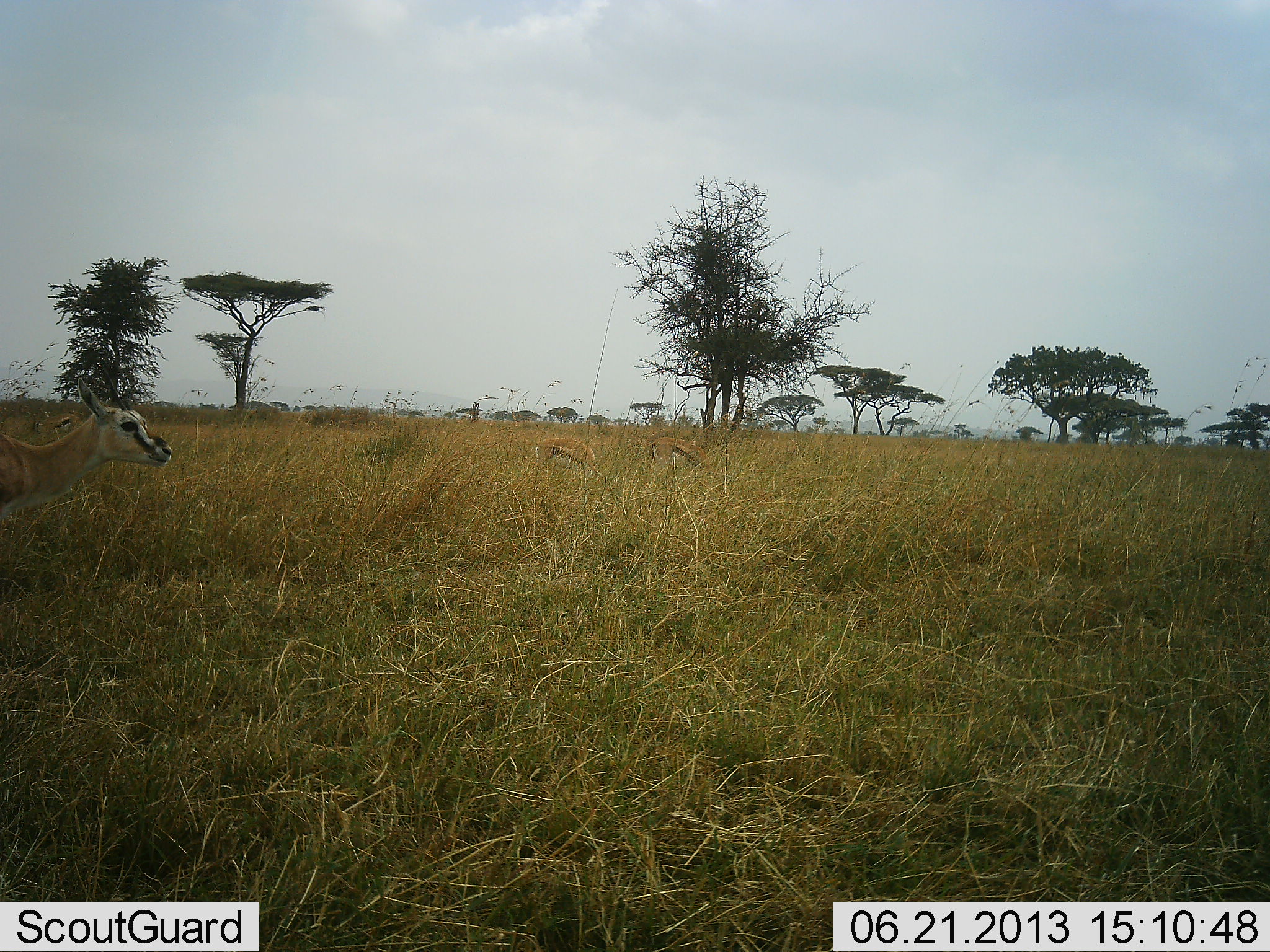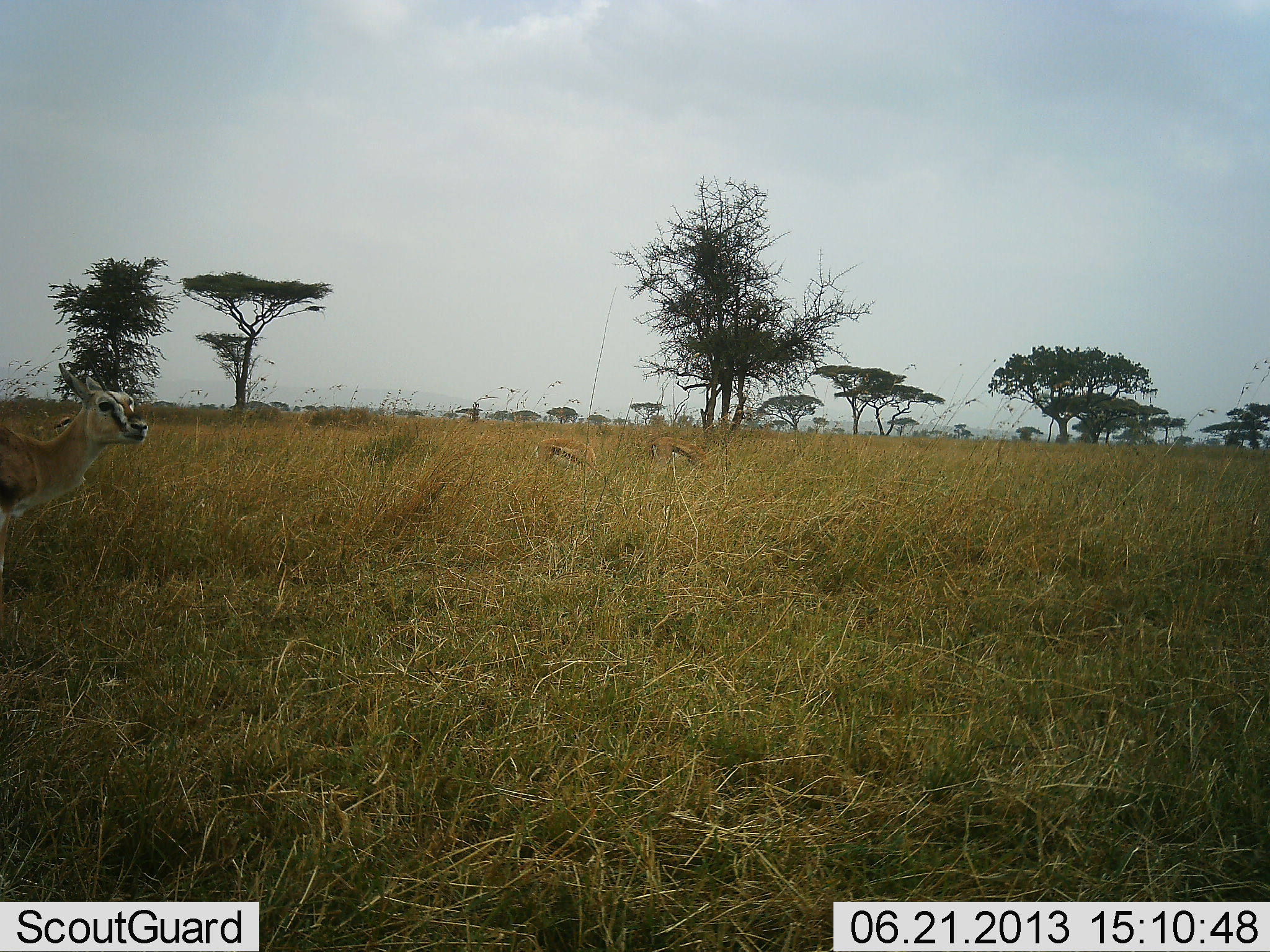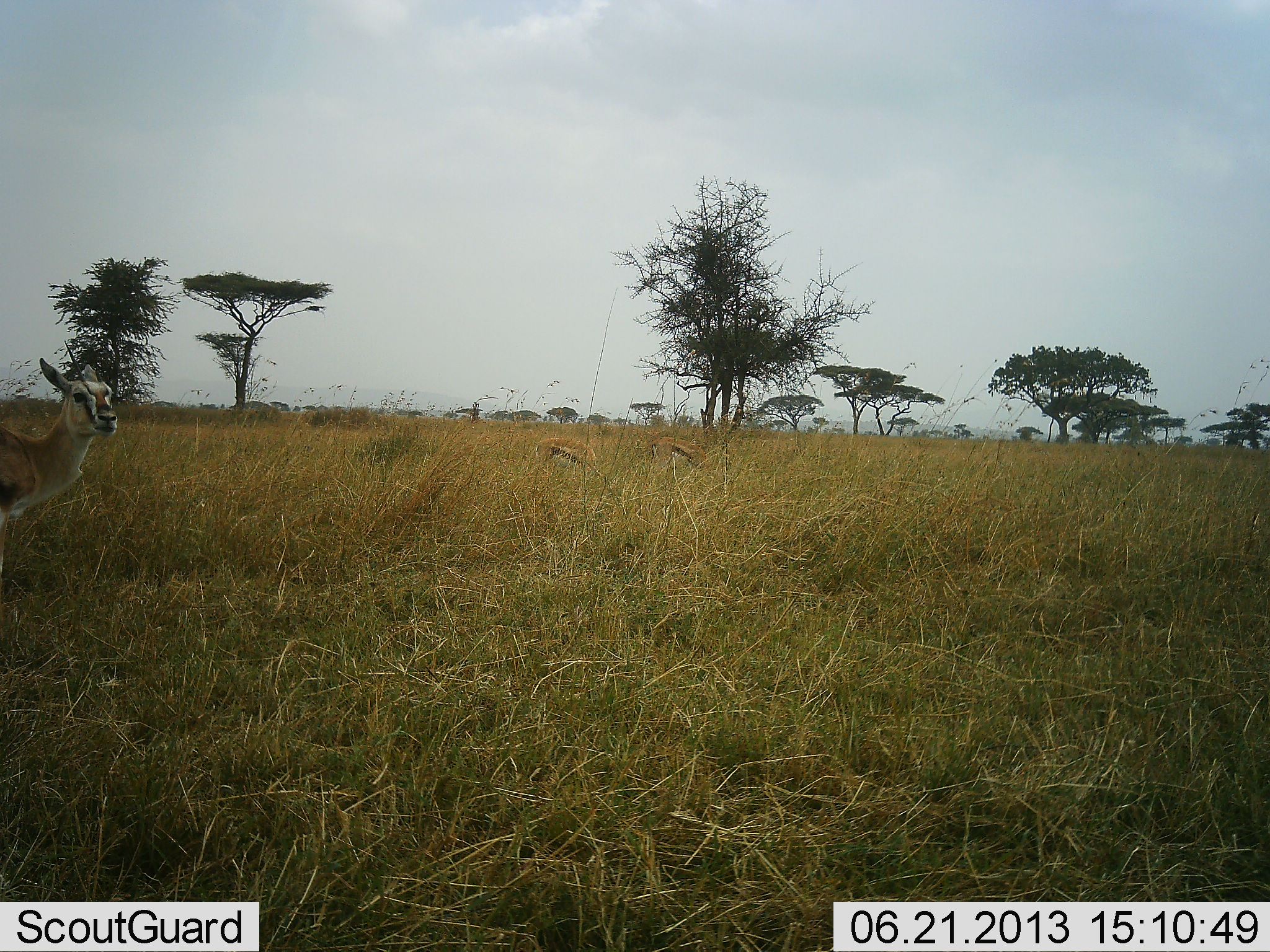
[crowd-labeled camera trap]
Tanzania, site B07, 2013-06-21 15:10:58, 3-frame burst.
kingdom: Animalia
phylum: Chordata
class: Mammalia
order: Artiodactyla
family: Bovidae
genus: Eudorcas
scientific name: Eudorcas thomsonii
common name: thomson's gazelle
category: gazellethomsons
Gazellethomsons (thomson's gazelle) (Eudorcas thomsonii), count 3. Behavior (volunteer vote fractions): standing 60%, resting 0%, moving 20%, interacting 0%. Young present (vote fraction): 0%. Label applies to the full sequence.